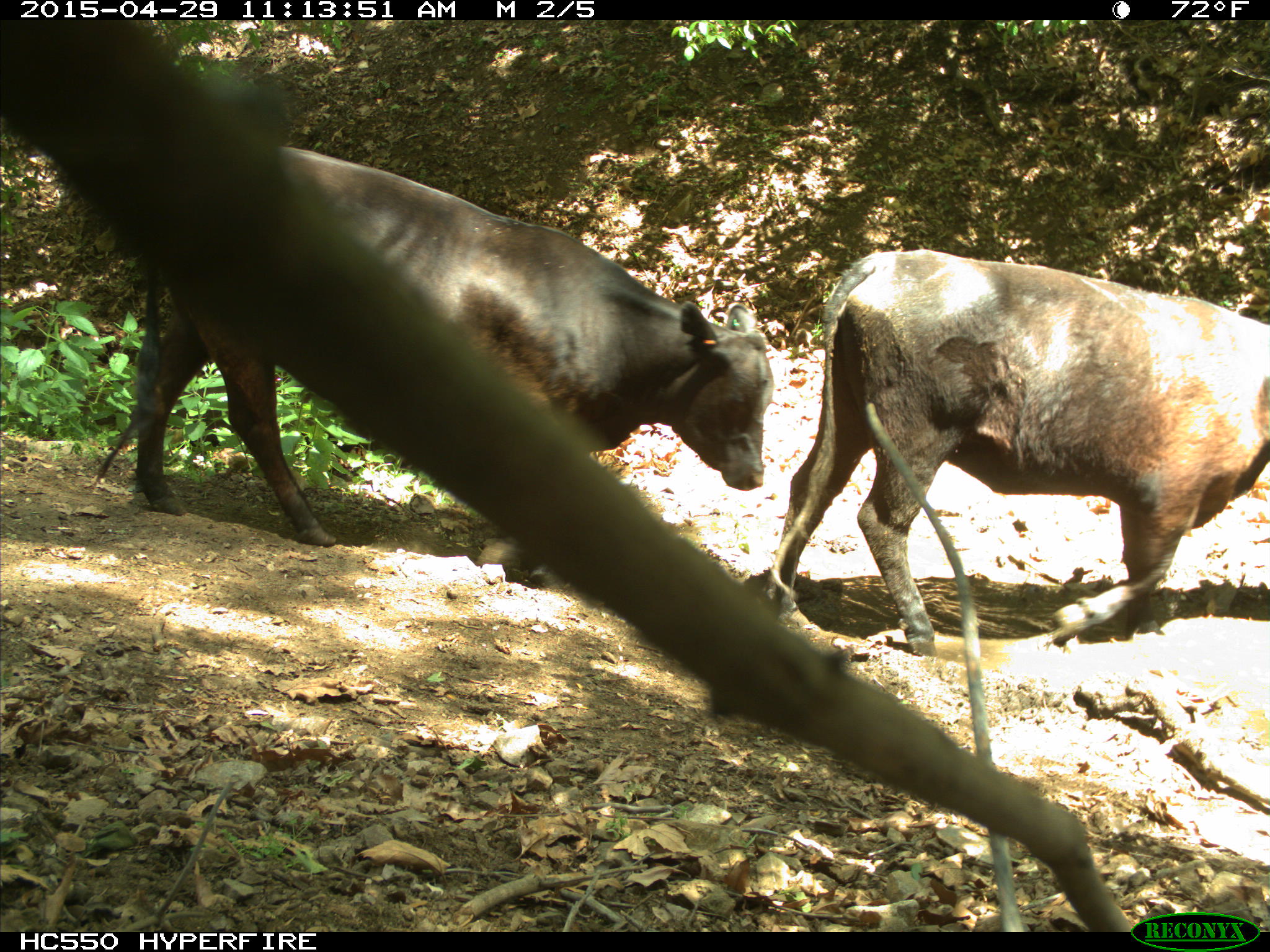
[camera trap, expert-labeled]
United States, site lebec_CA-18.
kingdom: Animalia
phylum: Chordata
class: Mammalia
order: Artiodactyla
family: Bovidae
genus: Bos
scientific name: Bos taurus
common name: domestic cow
Bos taurus (domestic cow).